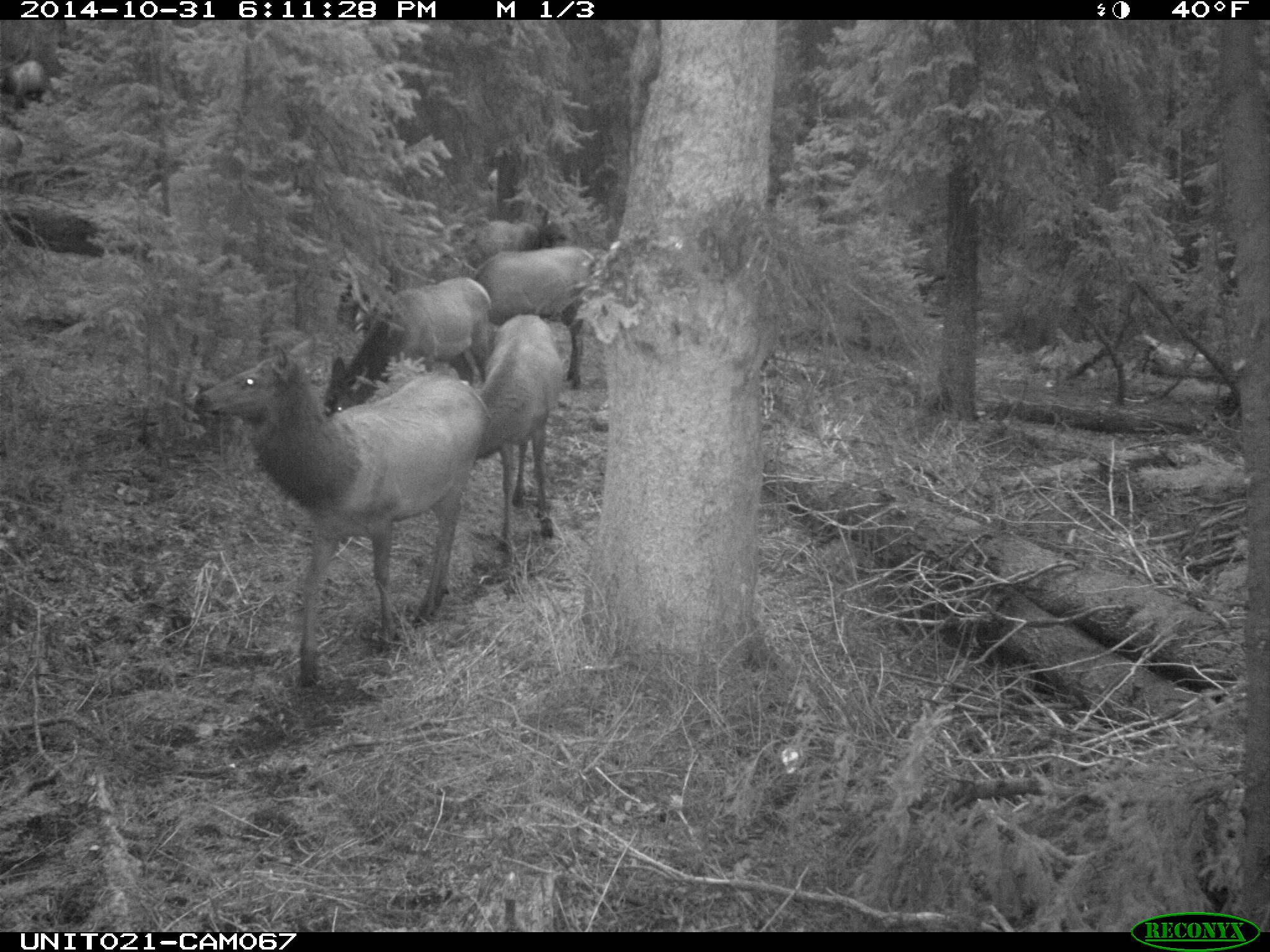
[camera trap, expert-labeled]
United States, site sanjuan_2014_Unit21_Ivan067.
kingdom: Animalia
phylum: Chordata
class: Mammalia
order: Artiodactyla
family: Cervidae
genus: Cervus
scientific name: Cervus elaphus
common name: red deer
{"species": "Cervus elaphus (red deer)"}